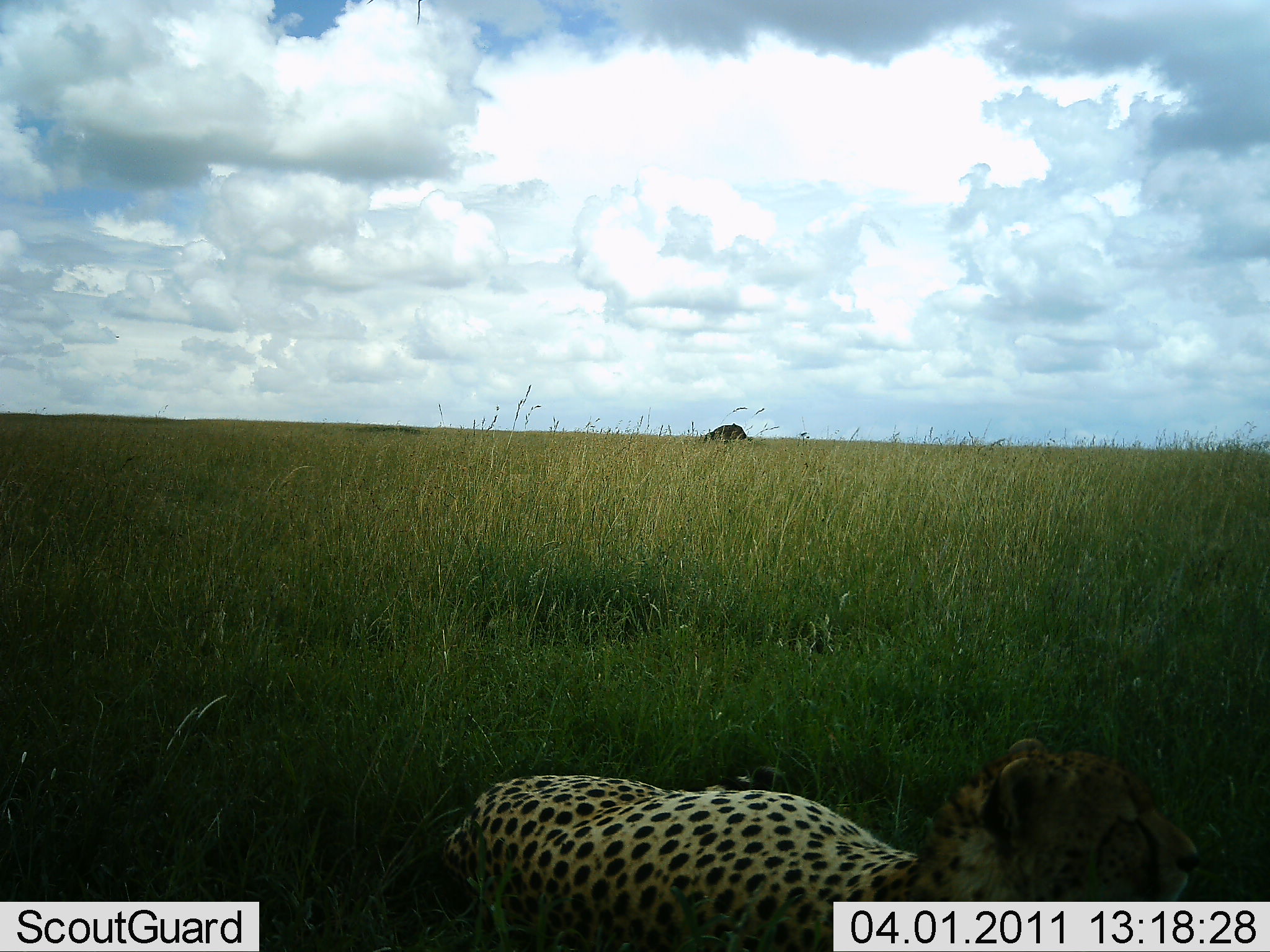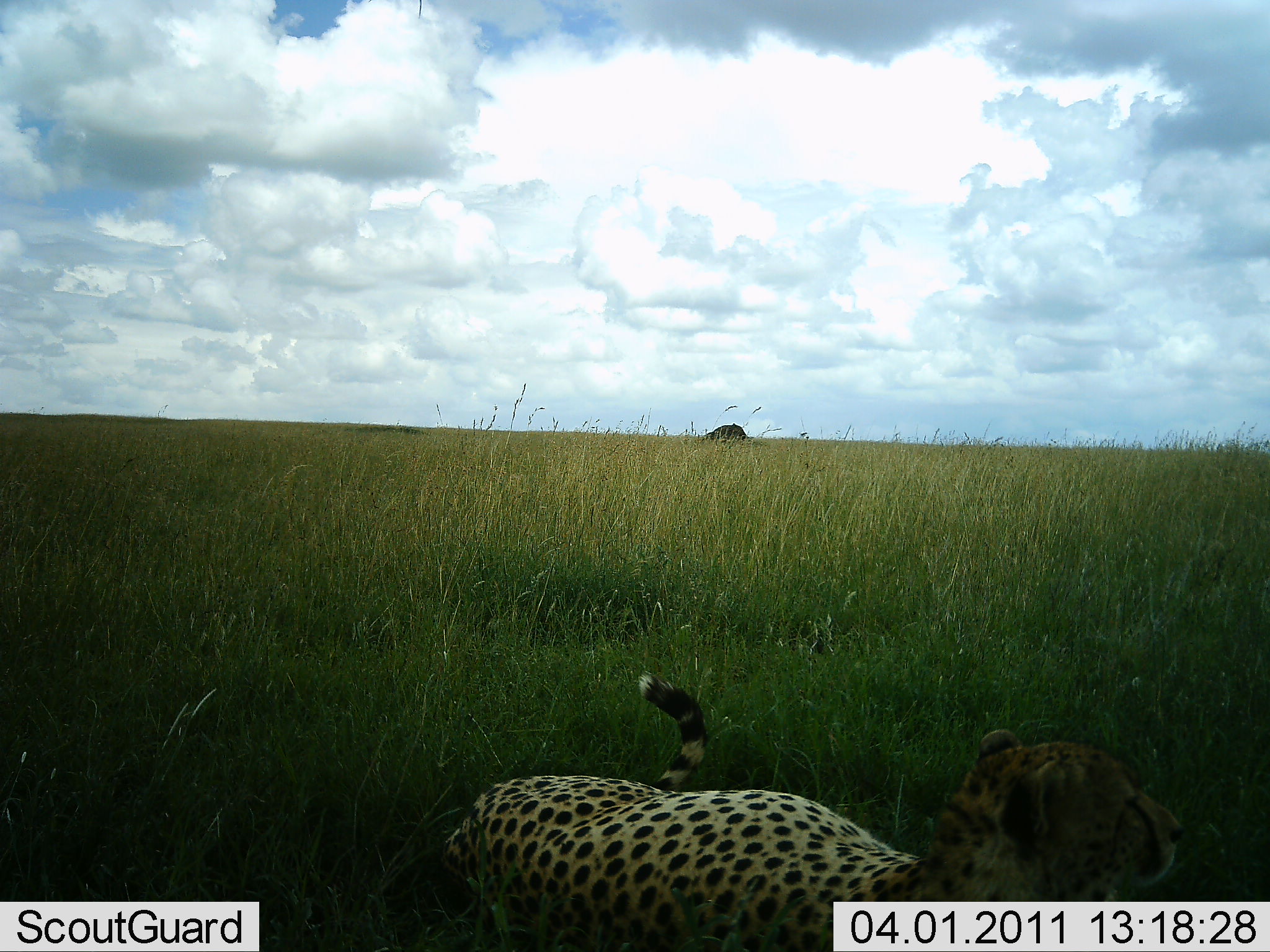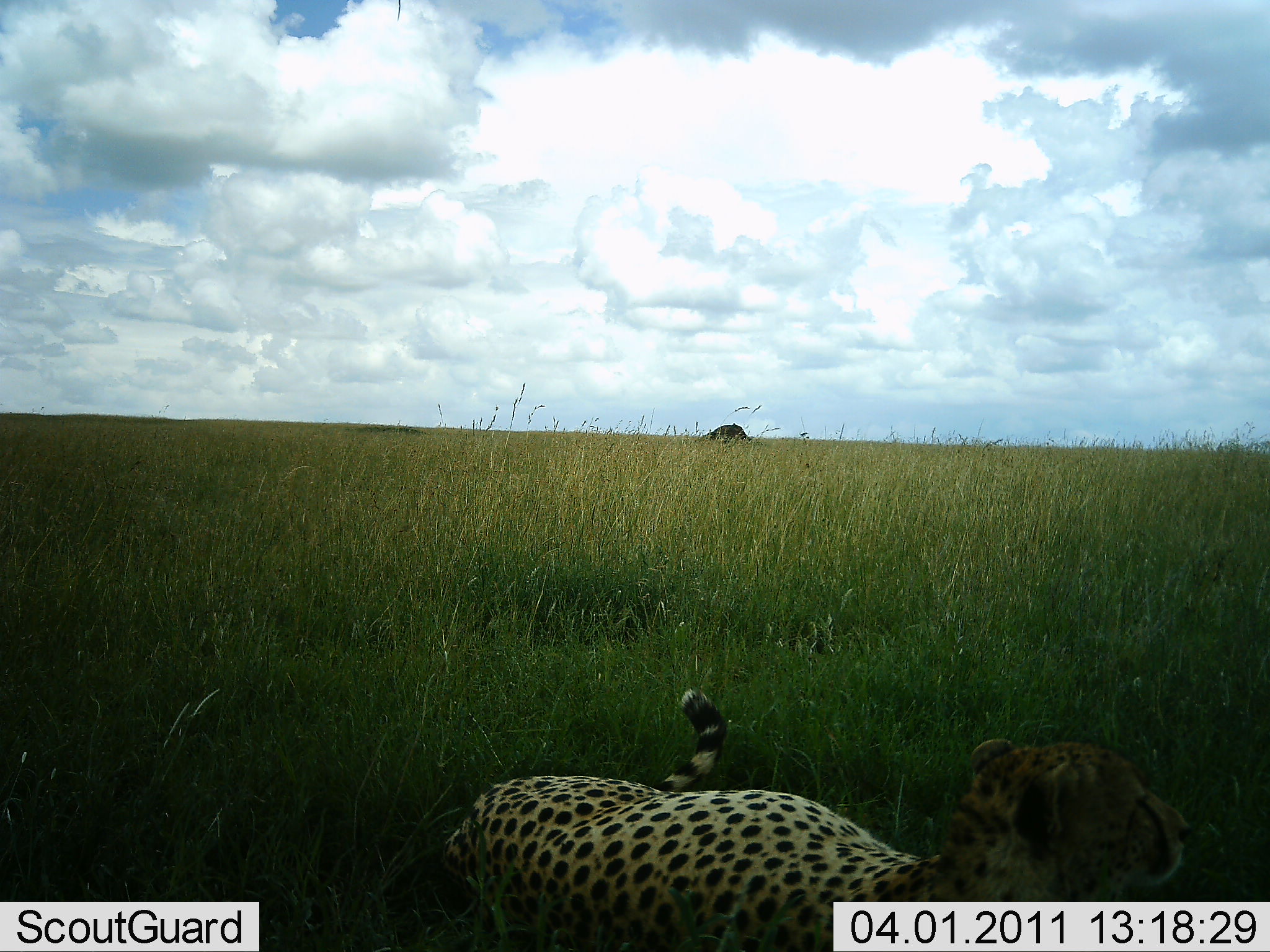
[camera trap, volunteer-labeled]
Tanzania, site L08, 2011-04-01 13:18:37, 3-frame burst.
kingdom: Animalia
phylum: Chordata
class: Mammalia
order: Carnivora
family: Felidae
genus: Acinonyx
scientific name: Acinonyx jubatus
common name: cheetah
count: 1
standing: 8%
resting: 92%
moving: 0%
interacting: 0%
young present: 0%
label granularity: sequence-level